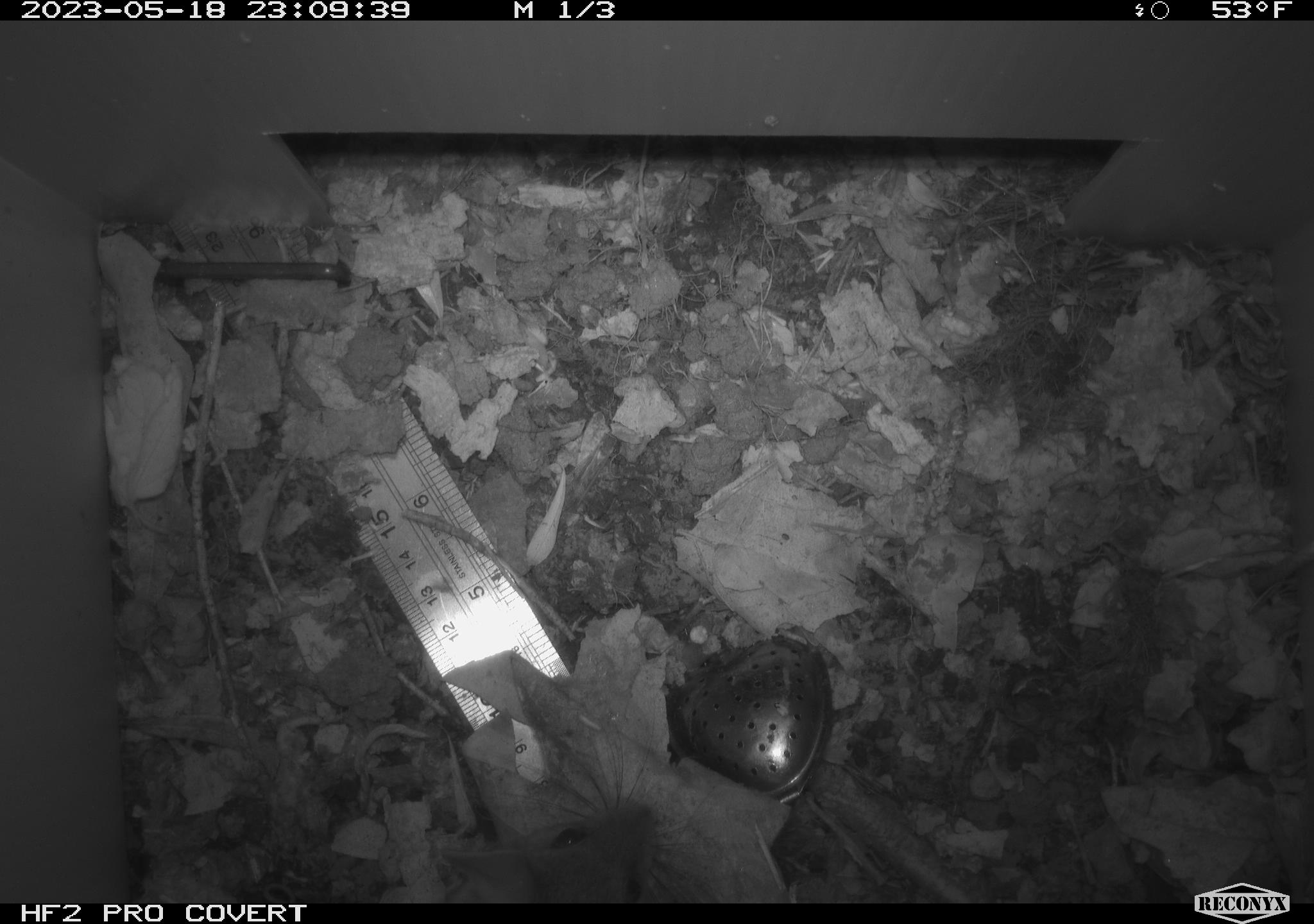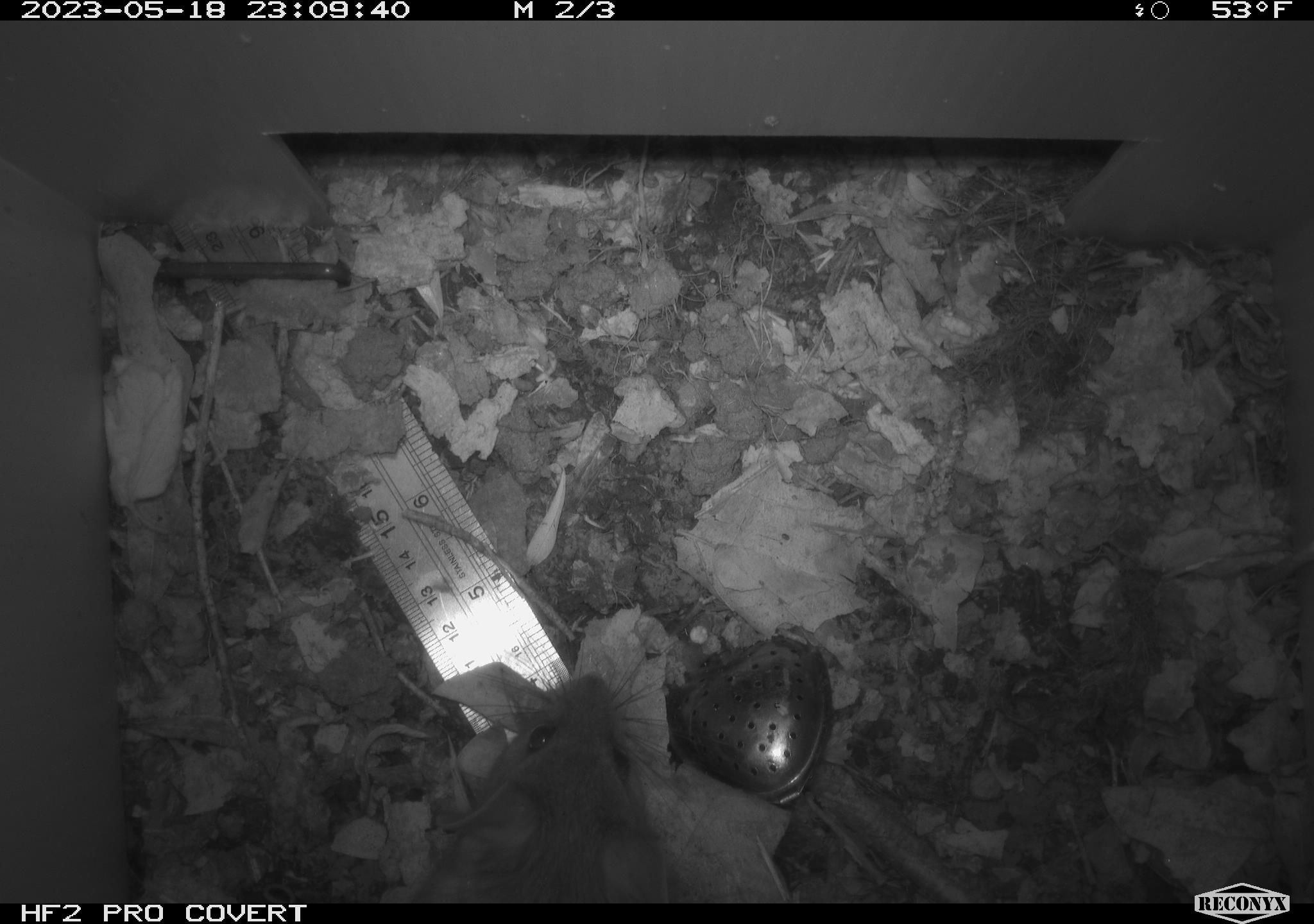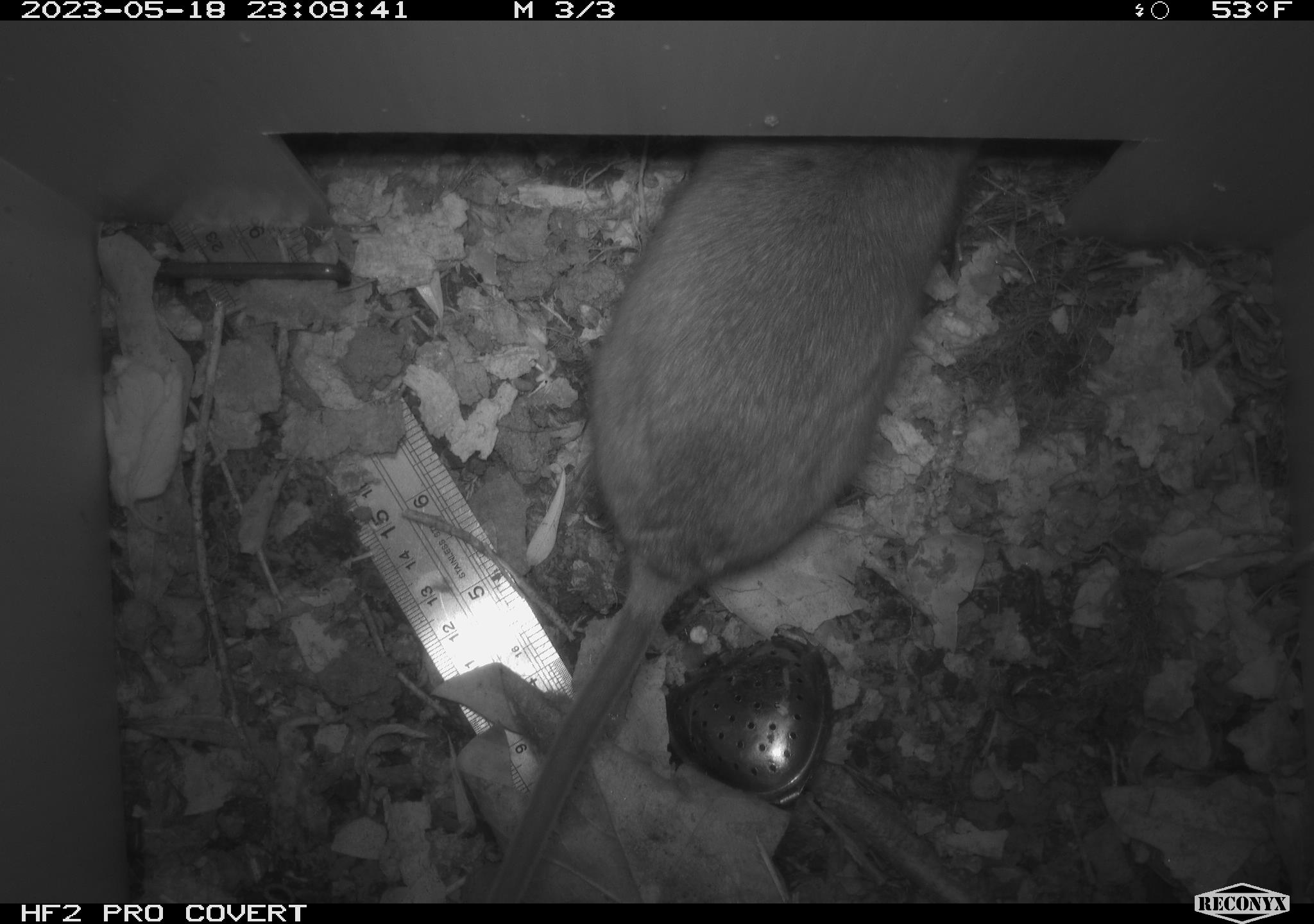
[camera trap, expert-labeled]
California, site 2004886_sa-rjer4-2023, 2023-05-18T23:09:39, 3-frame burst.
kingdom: Animalia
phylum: Chordata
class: Mammalia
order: Rodentia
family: Cricetidae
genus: Neotoma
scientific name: Neotoma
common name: pack rat or woodrat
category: neotoma species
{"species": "neotoma species (pack rat or woodrat) (Neotoma)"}